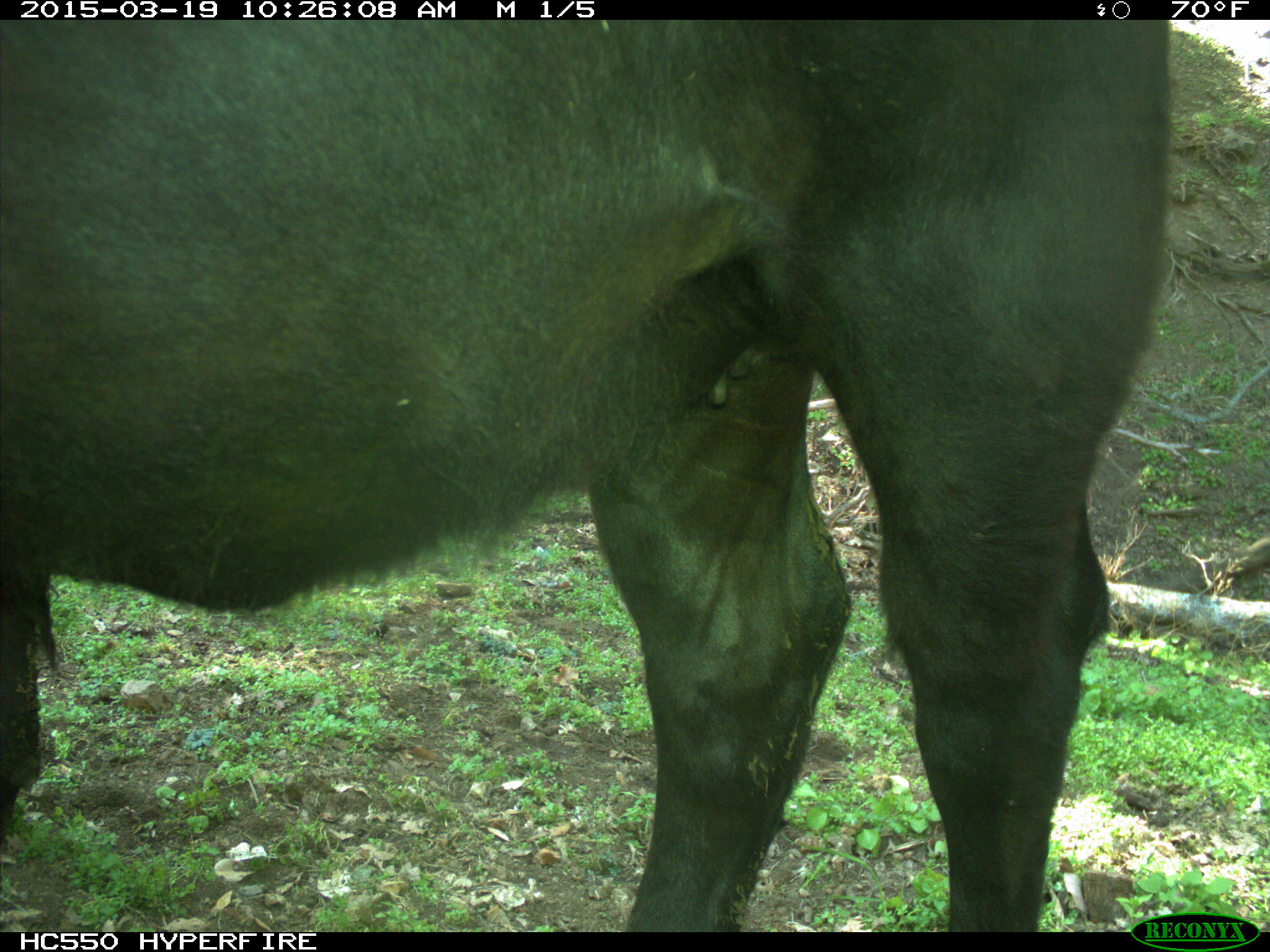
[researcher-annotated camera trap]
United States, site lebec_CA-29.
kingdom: Animalia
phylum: Chordata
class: Mammalia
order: Artiodactyla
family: Bovidae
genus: Bos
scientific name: Bos taurus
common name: domestic cow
Bos taurus (domestic cow).